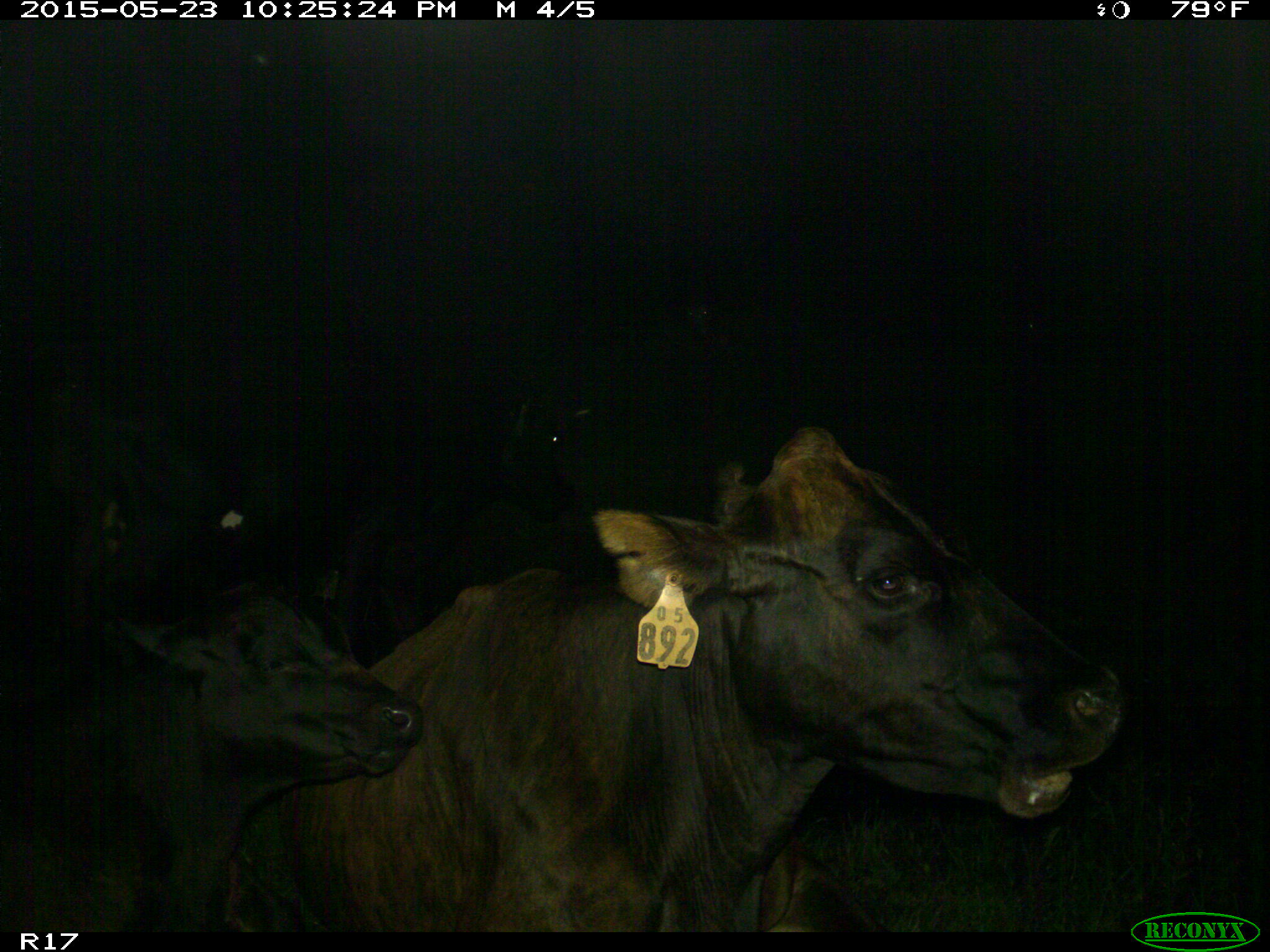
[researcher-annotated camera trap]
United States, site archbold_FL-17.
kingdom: Animalia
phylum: Chordata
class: Mammalia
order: Artiodactyla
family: Bovidae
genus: Bos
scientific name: Bos taurus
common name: domestic cow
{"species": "Bos taurus (domestic cow)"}